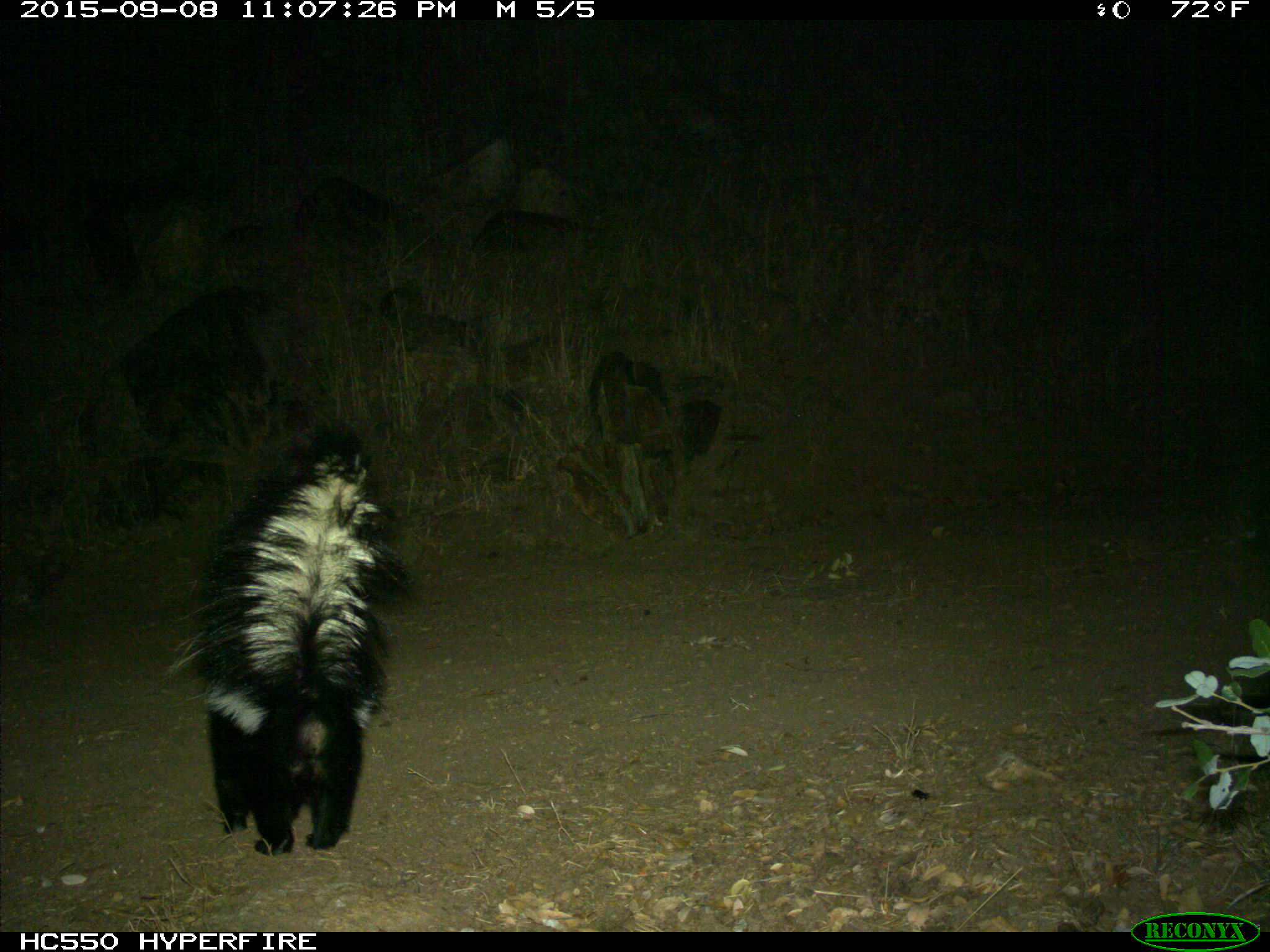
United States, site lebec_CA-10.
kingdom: Animalia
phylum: Chordata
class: Mammalia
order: Carnivora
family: Mephitidae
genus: Mephitis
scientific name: Mephitis mephitis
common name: striped skunk